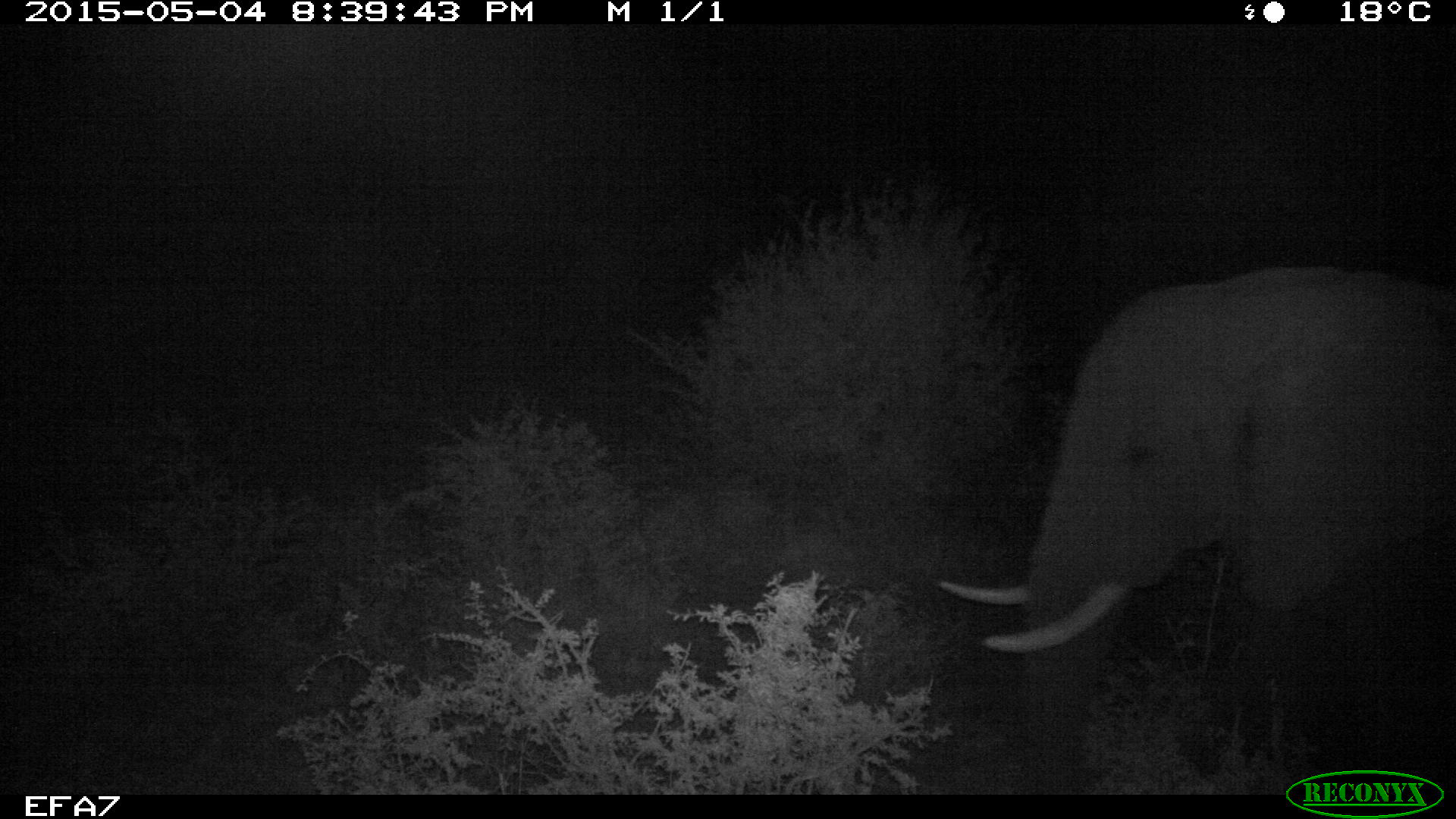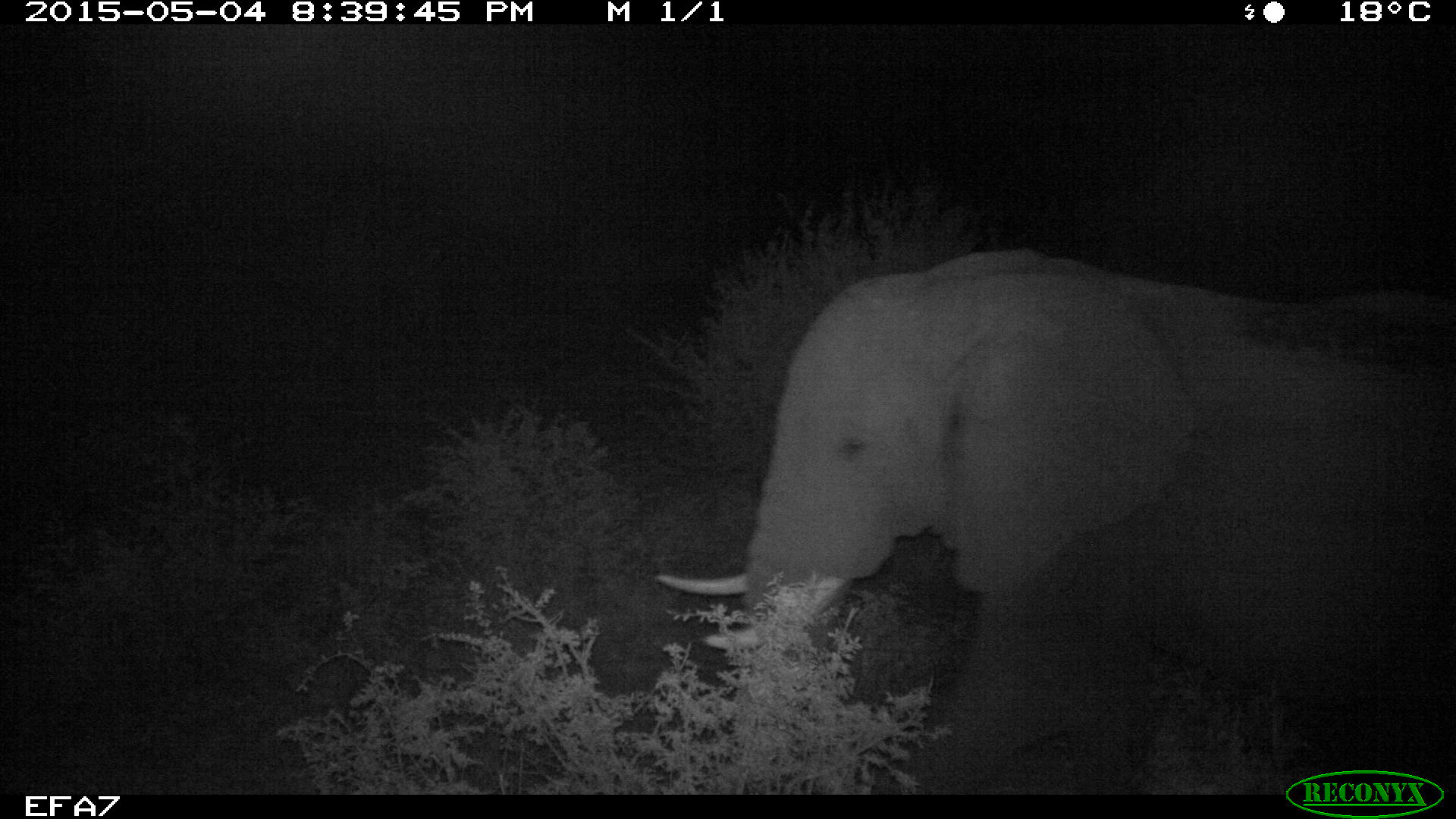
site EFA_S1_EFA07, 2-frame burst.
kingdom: Animalia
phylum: Chordata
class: Mammalia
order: Proboscidea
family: Elephantidae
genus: Loxodonta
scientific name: Loxodonta africana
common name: african bush elephant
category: elephant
Elephant (african bush elephant) (Loxodonta africana), count 1. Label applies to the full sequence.